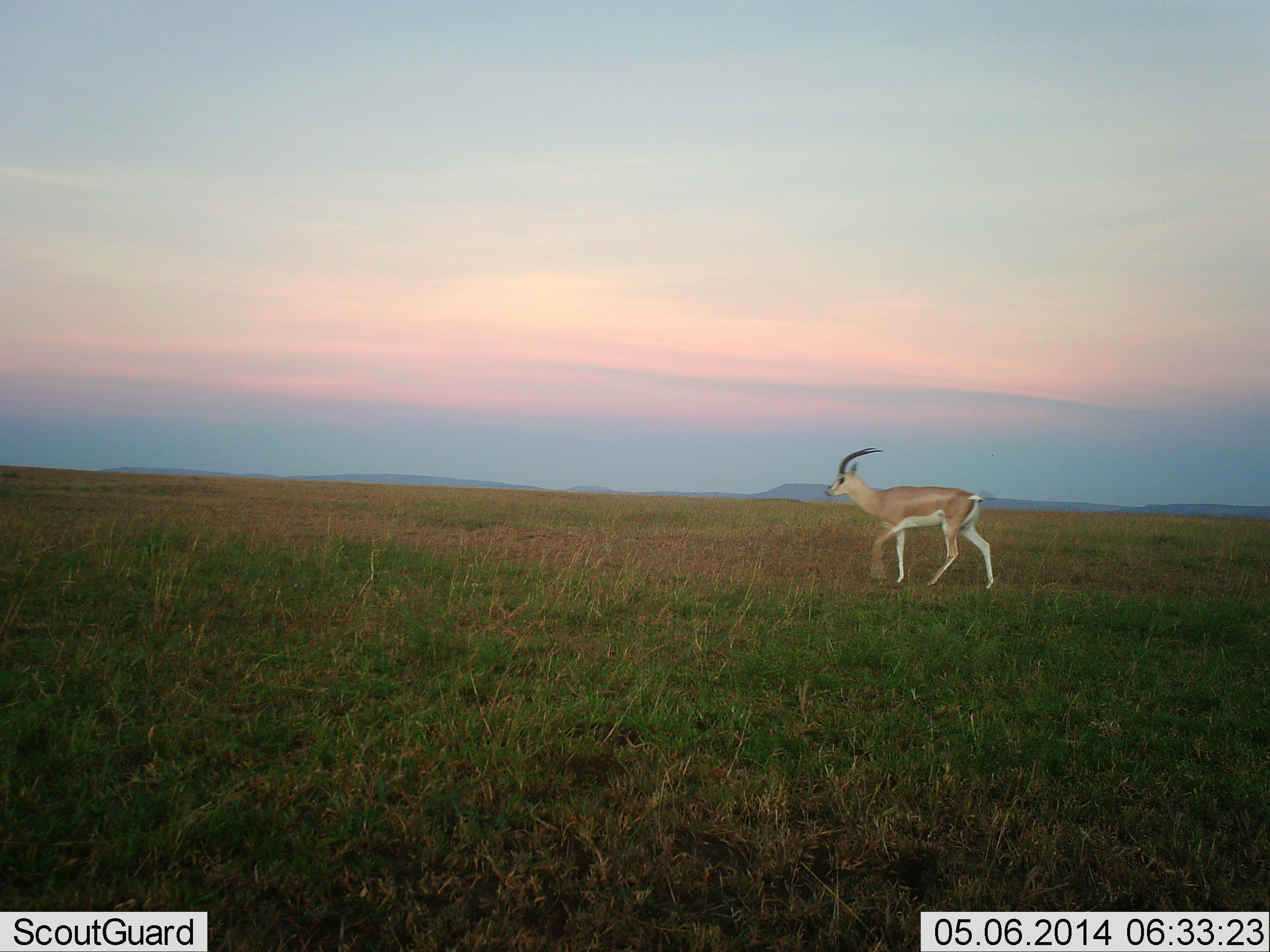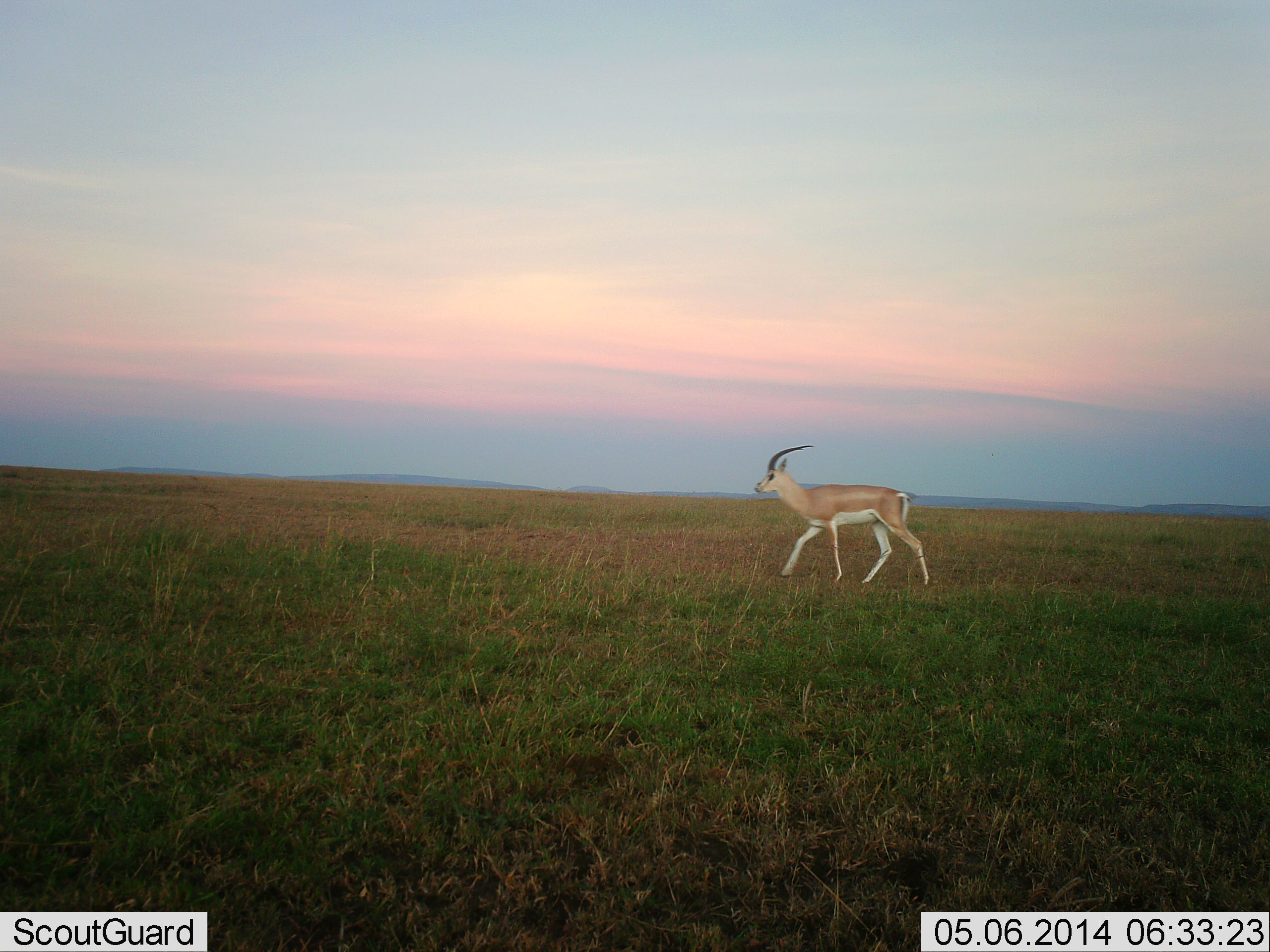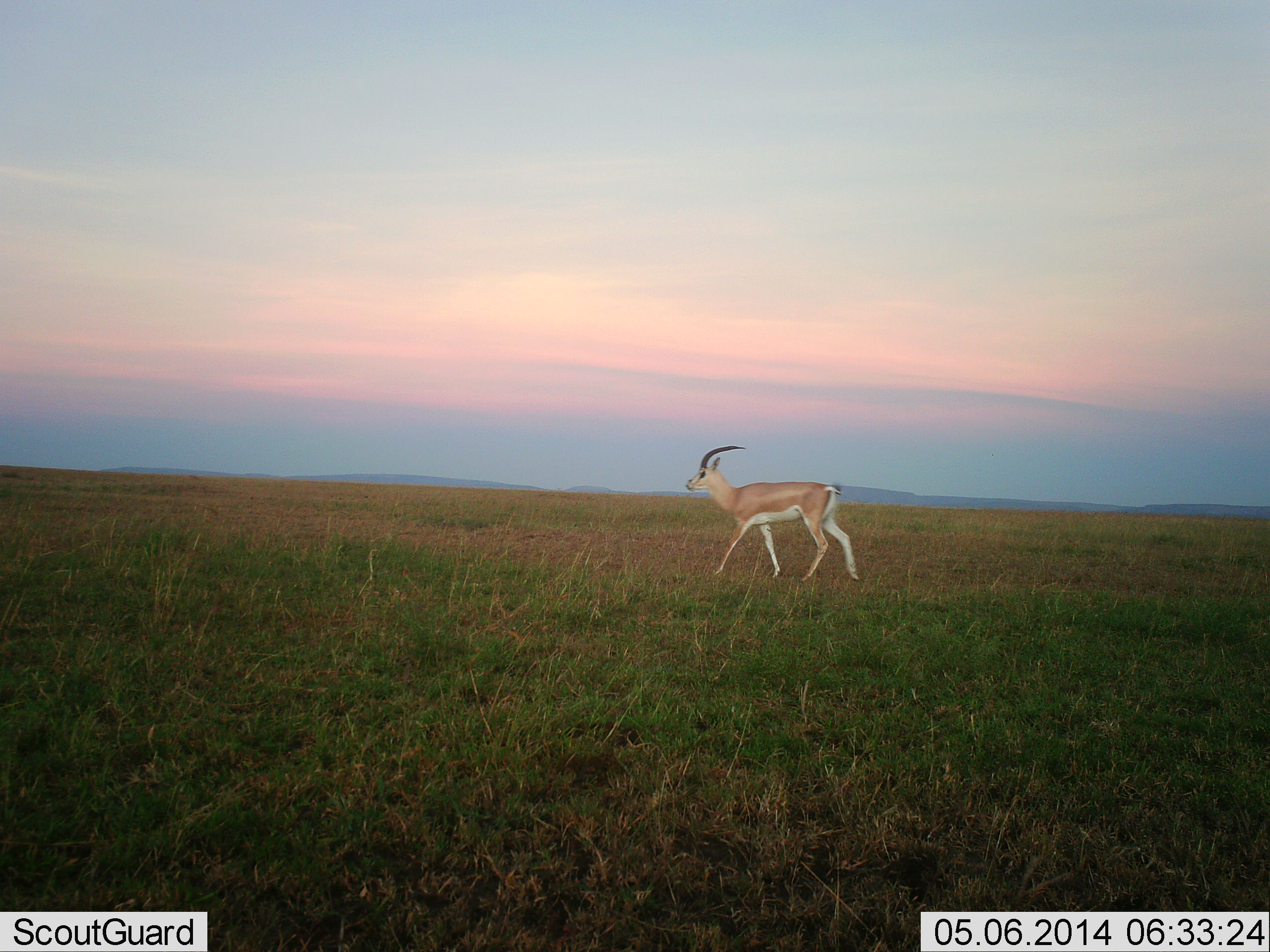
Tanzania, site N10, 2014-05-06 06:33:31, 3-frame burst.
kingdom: Animalia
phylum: Chordata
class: Mammalia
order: Artiodactyla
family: Bovidae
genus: Nanger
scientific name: Nanger granti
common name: grant's gazelle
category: gazellegrants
Gazellegrants (grant's gazelle) (Nanger granti), count 1. Behavior (volunteer vote fractions): standing 10%, resting 0%, moving 100%, interacting 0%. Young present (vote fraction): 0%. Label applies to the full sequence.